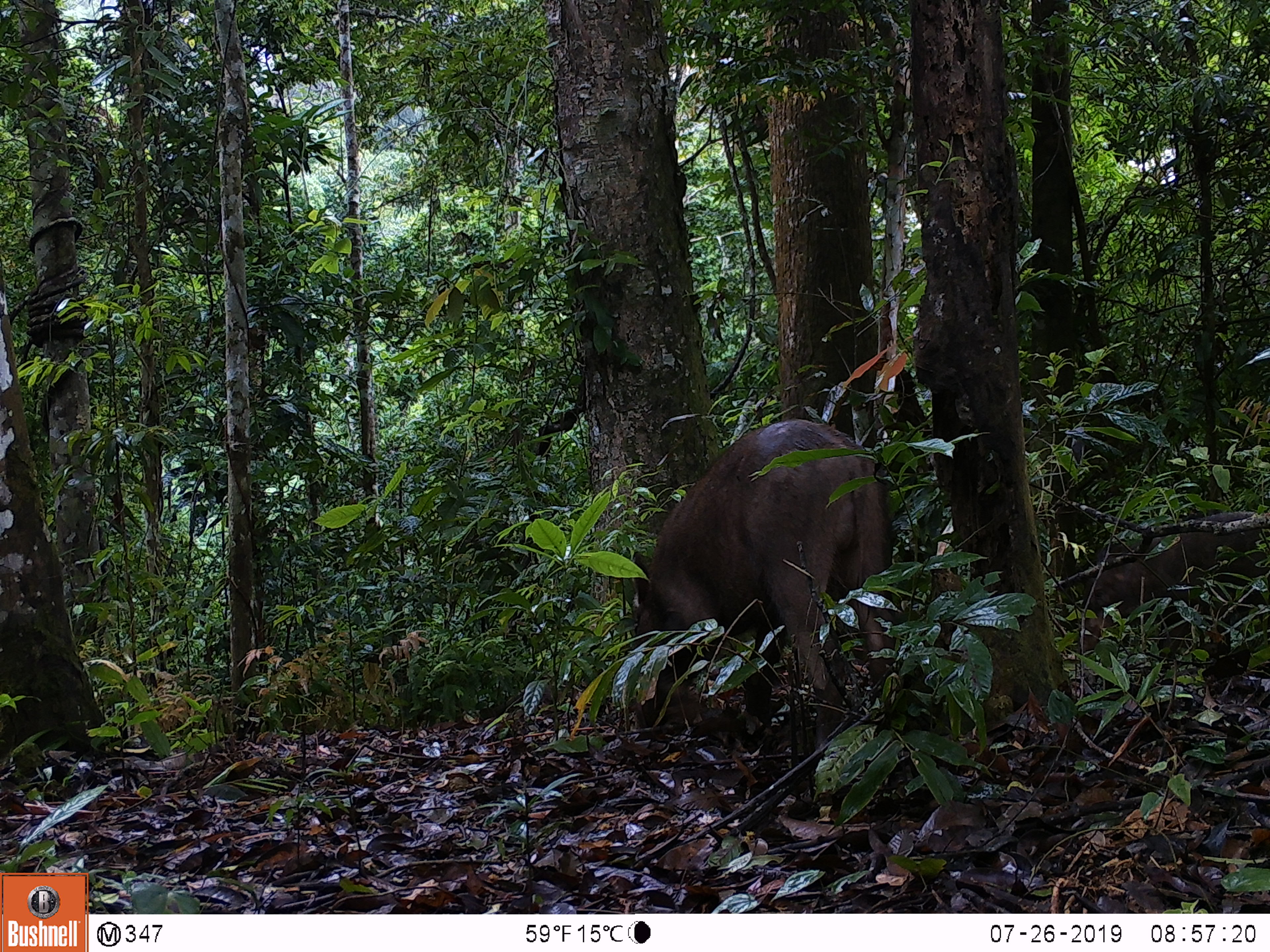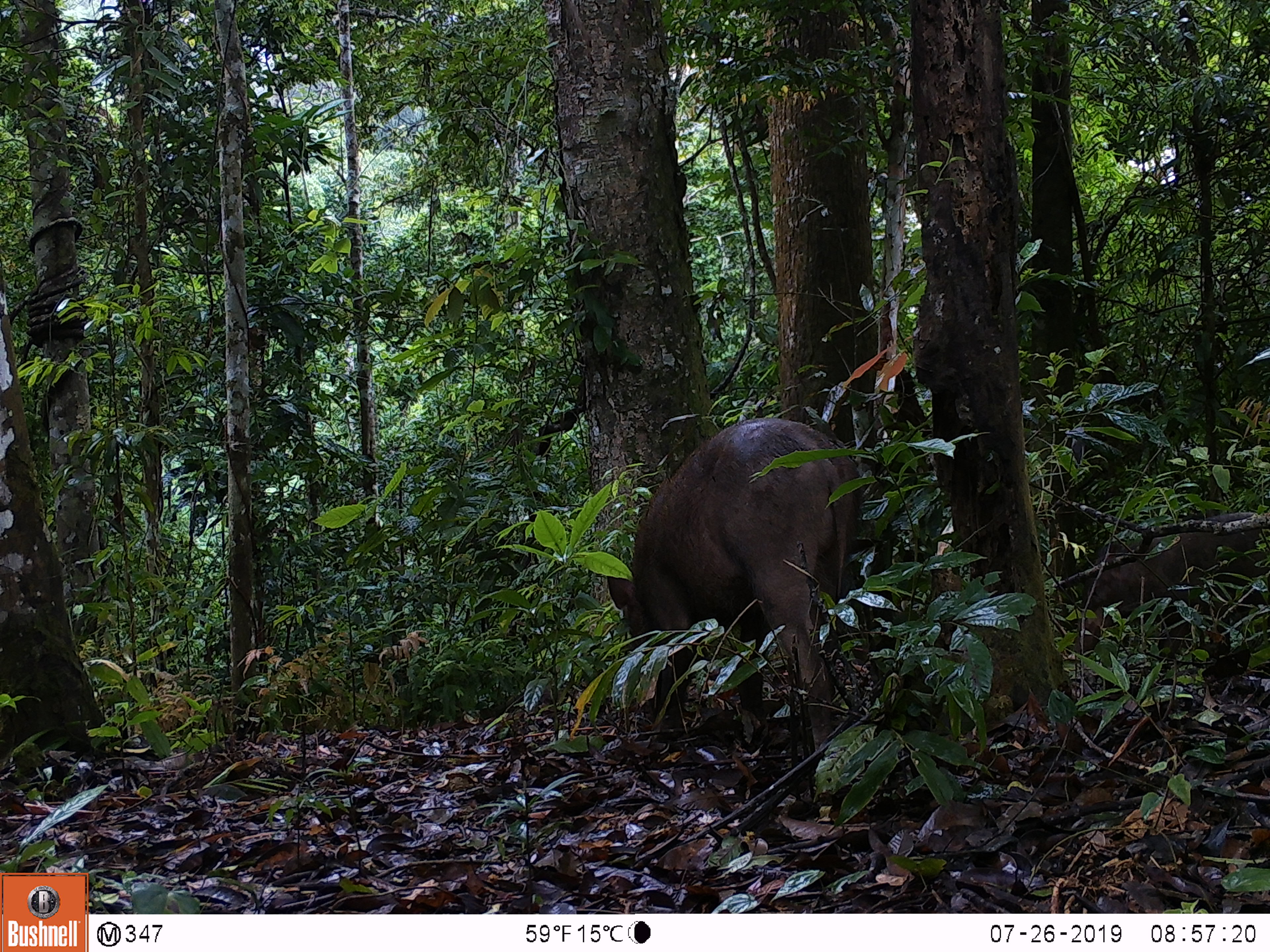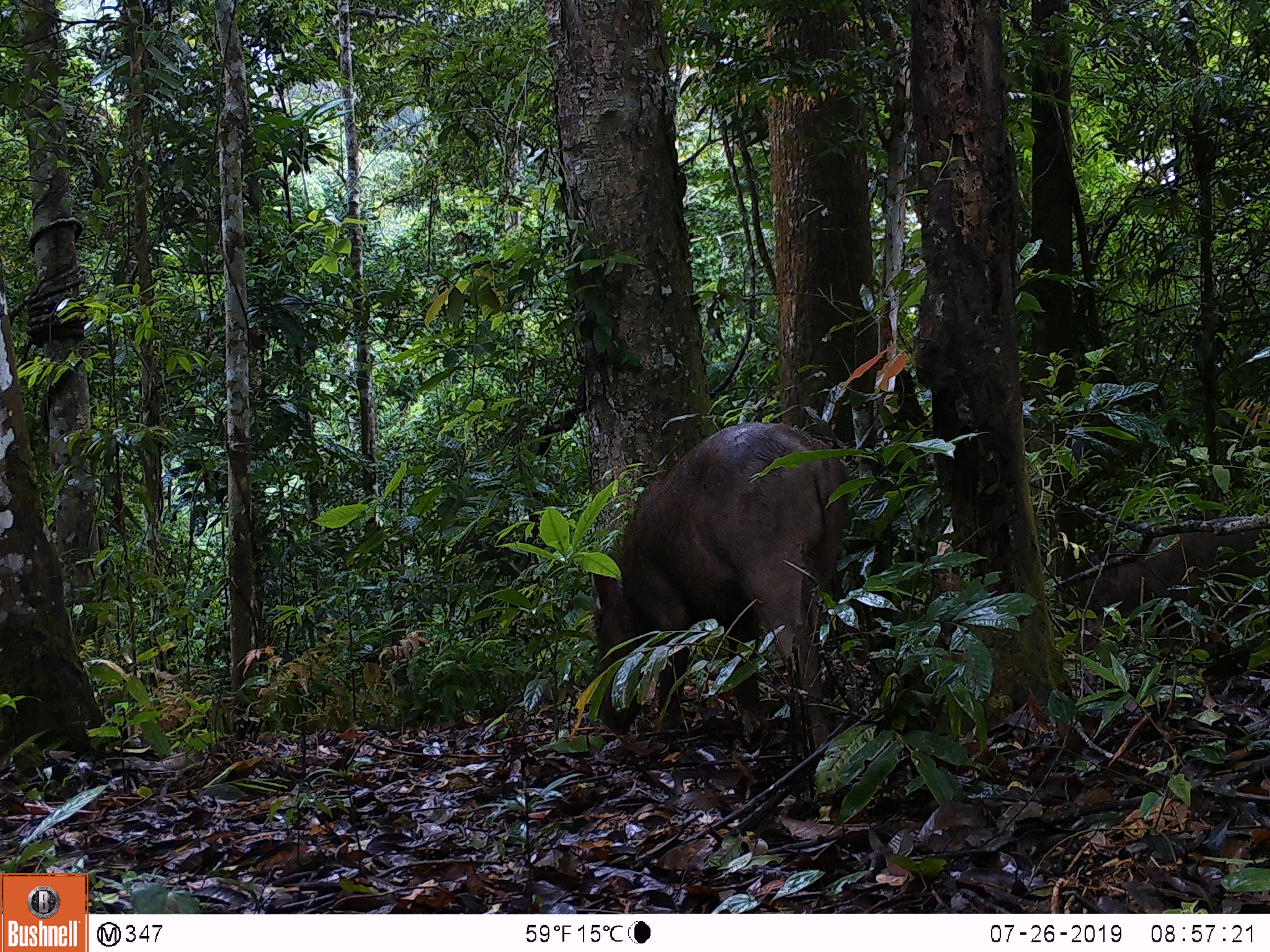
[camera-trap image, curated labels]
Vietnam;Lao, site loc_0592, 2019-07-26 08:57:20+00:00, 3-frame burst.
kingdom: Animalia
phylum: Chordata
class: Mammalia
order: Artiodactyla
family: Suidae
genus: Sus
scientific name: Sus scrofa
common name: eurasian wild pig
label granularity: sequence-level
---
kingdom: Animalia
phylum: Chordata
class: Aves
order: Galliformes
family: Phasianidae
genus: Polyplectron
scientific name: Polyplectron bicalcaratum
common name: gray peacock-pheasant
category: grey peacock pheasant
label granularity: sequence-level